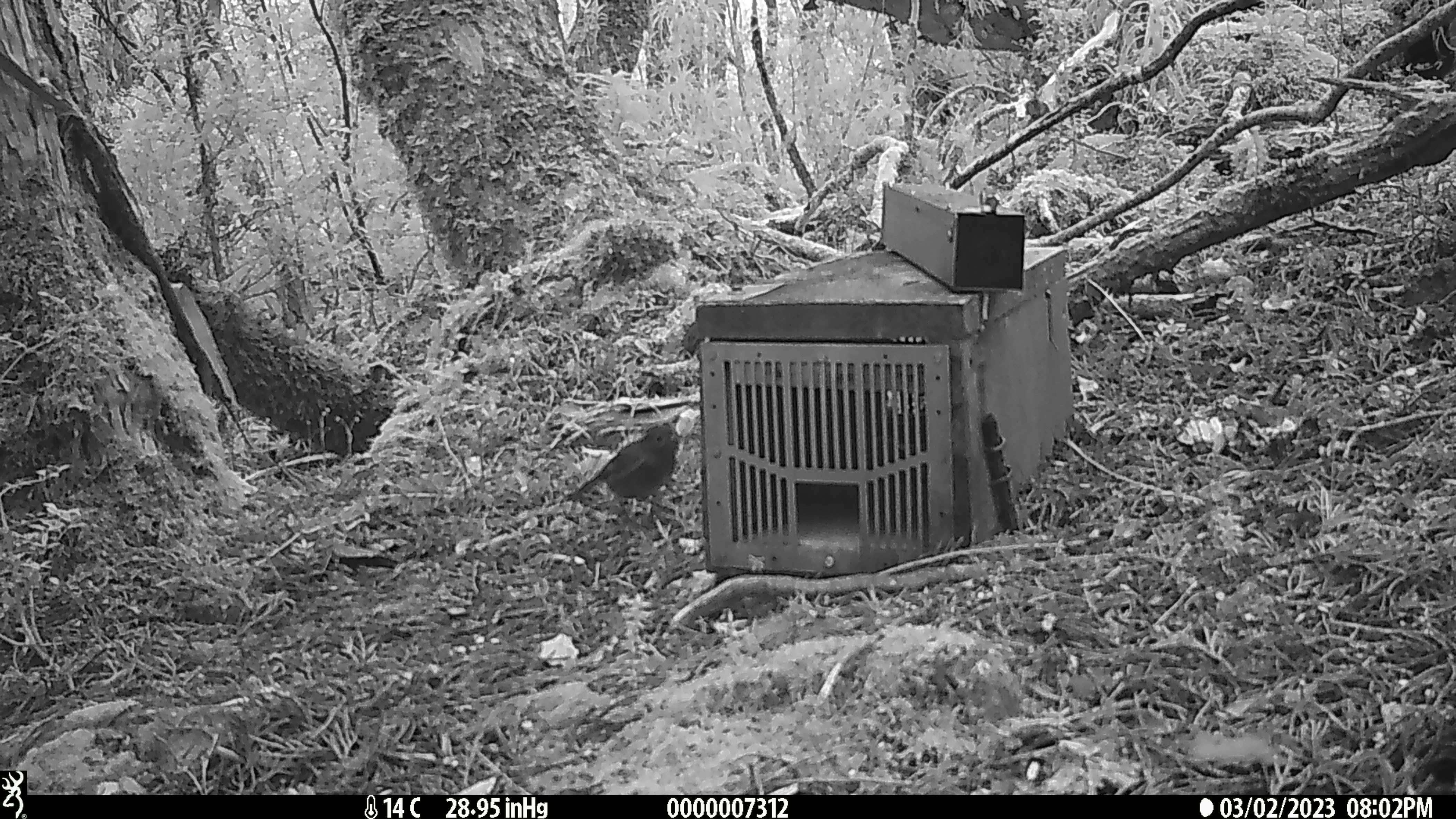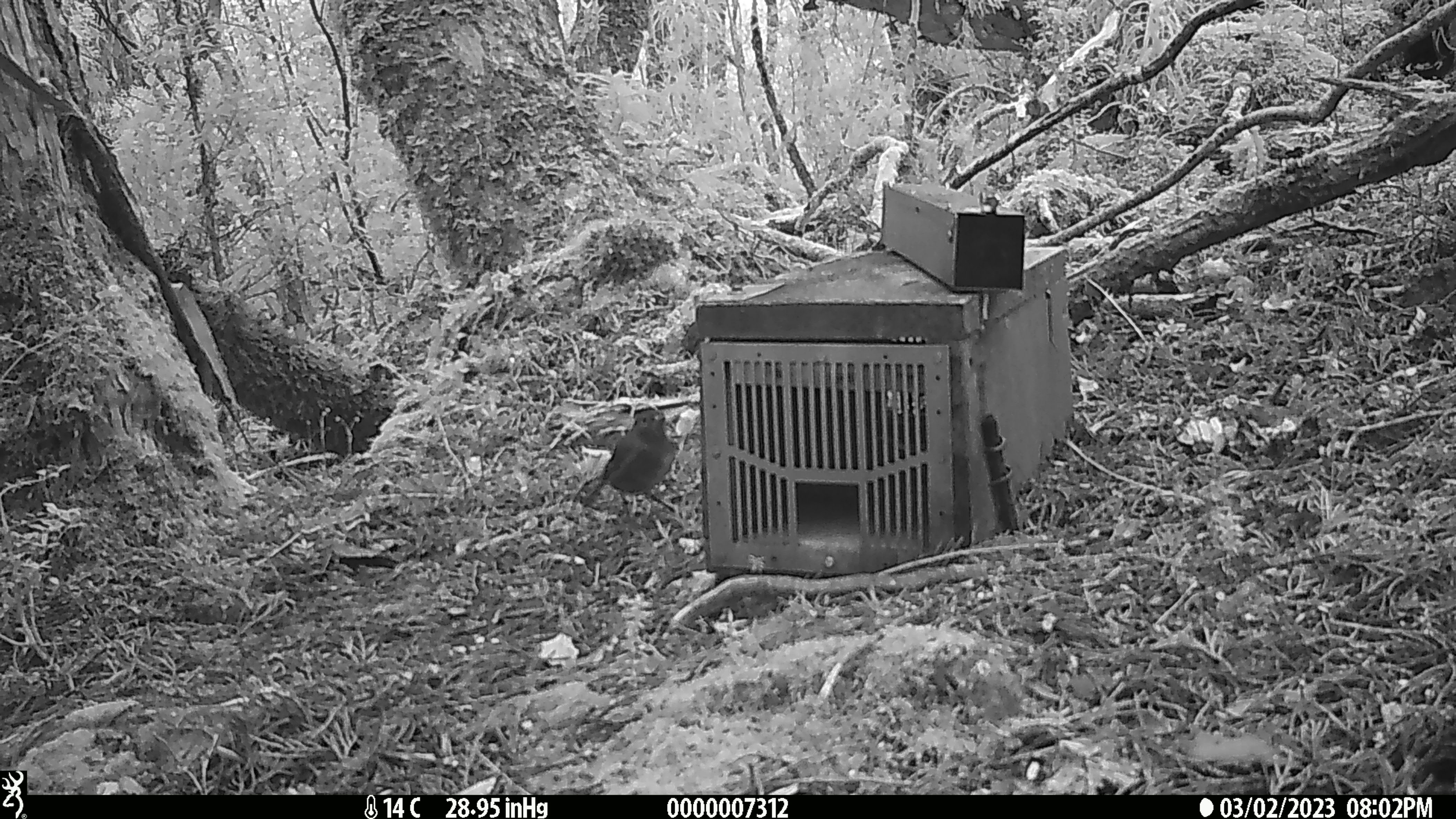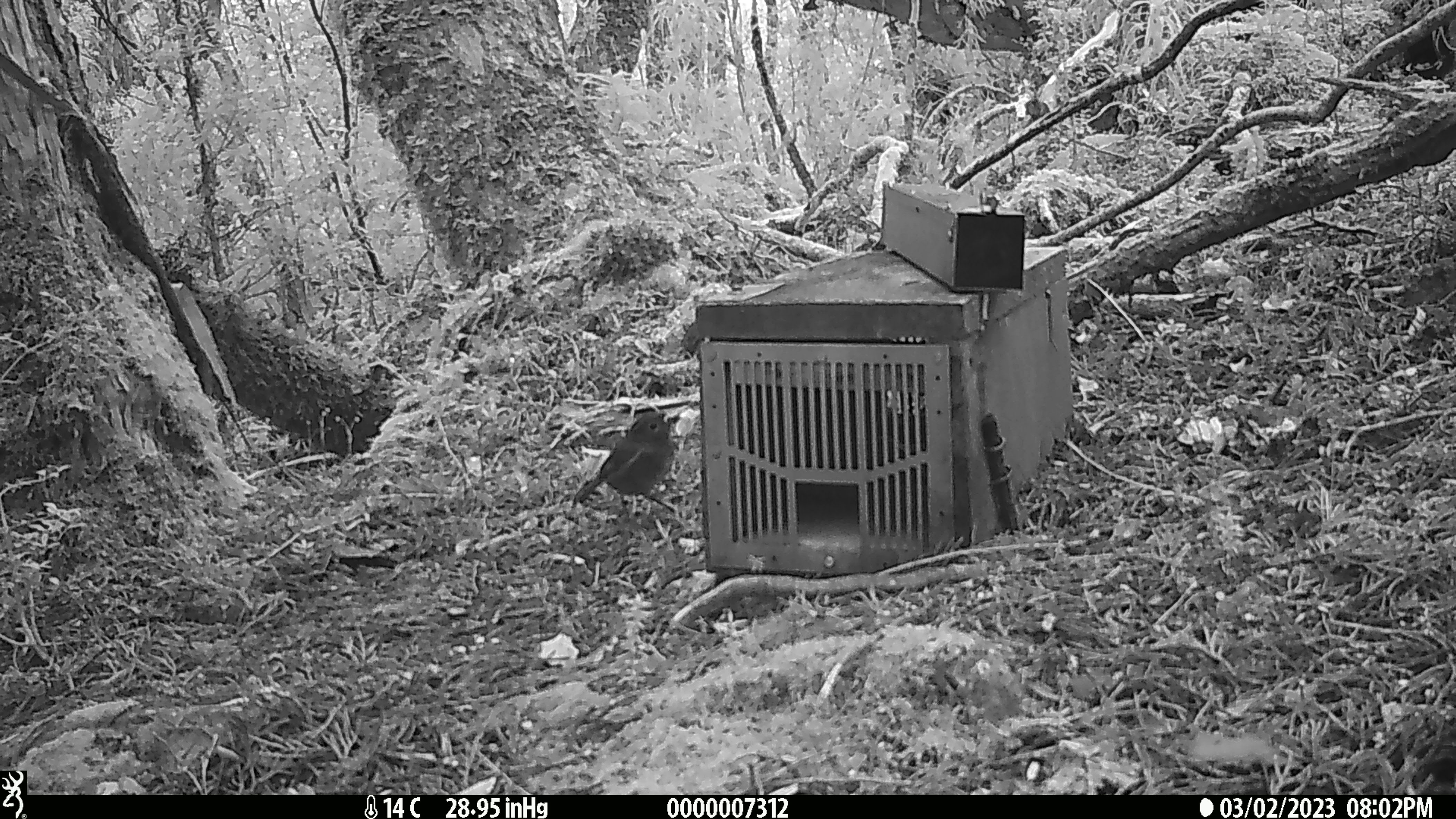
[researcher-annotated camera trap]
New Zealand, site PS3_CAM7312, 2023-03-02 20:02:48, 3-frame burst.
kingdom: Animalia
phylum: Chordata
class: Aves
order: Passeriformes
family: Petroicidae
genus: Petroica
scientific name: Petroica australis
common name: new zealand robin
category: robin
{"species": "robin (new zealand robin) (Petroica australis)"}